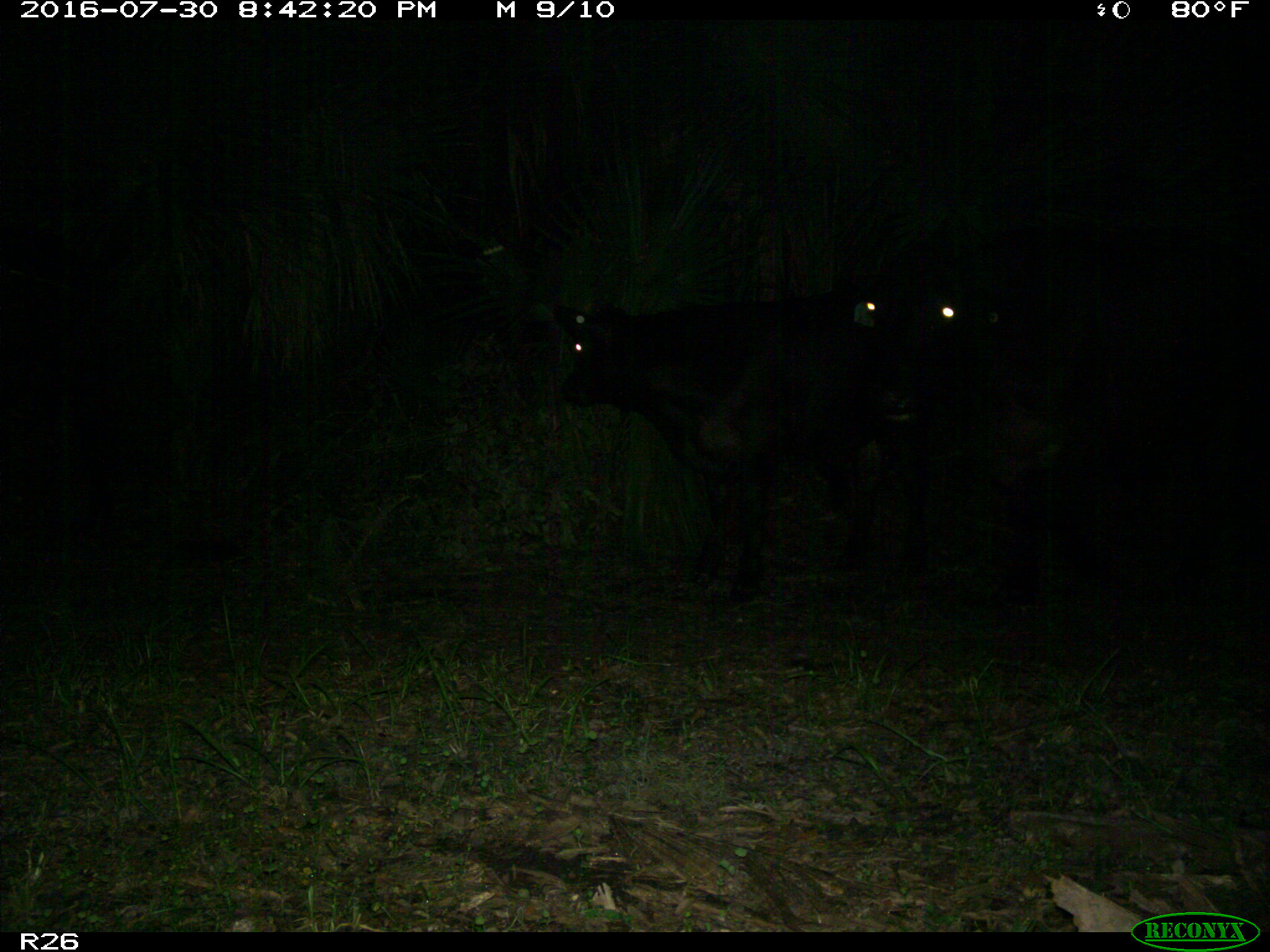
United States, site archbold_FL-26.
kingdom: Animalia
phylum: Chordata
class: Mammalia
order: Artiodactyla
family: Bovidae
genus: Bos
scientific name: Bos taurus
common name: domestic cow